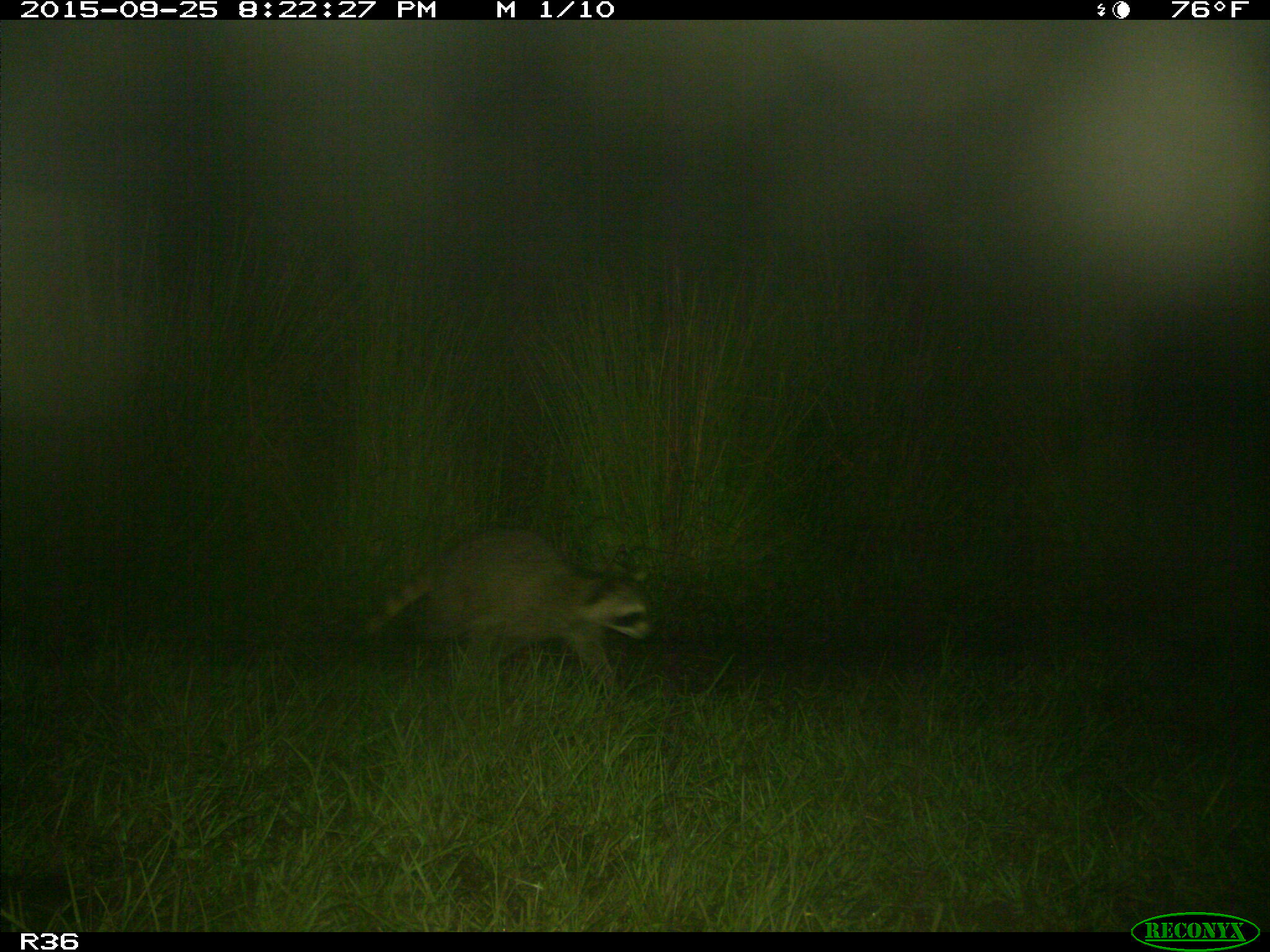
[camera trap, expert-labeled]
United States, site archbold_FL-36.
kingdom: Animalia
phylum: Chordata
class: Mammalia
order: Carnivora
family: Procyonidae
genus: Procyon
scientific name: Procyon lotor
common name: common raccoon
Procyon lotor (common raccoon).